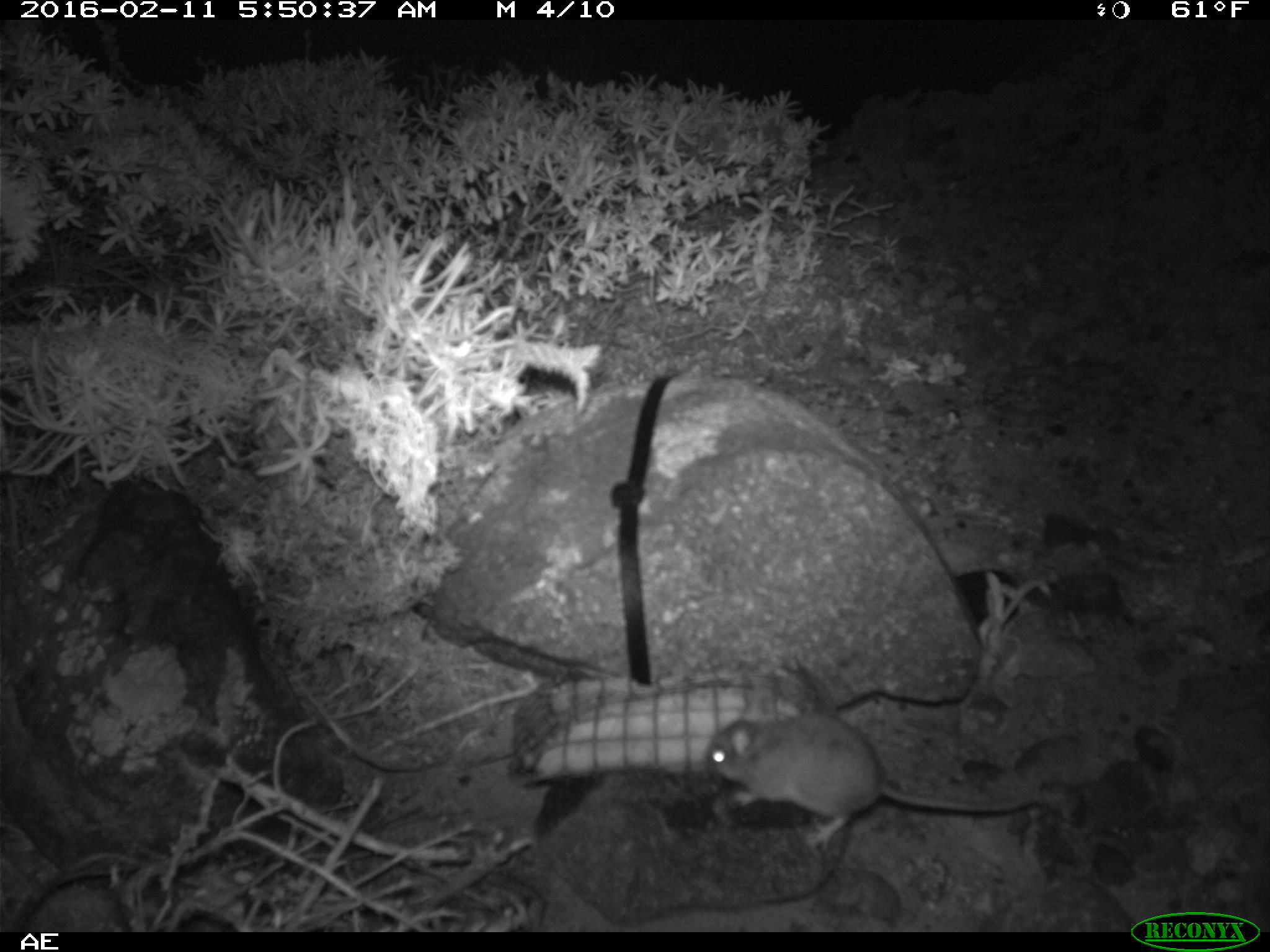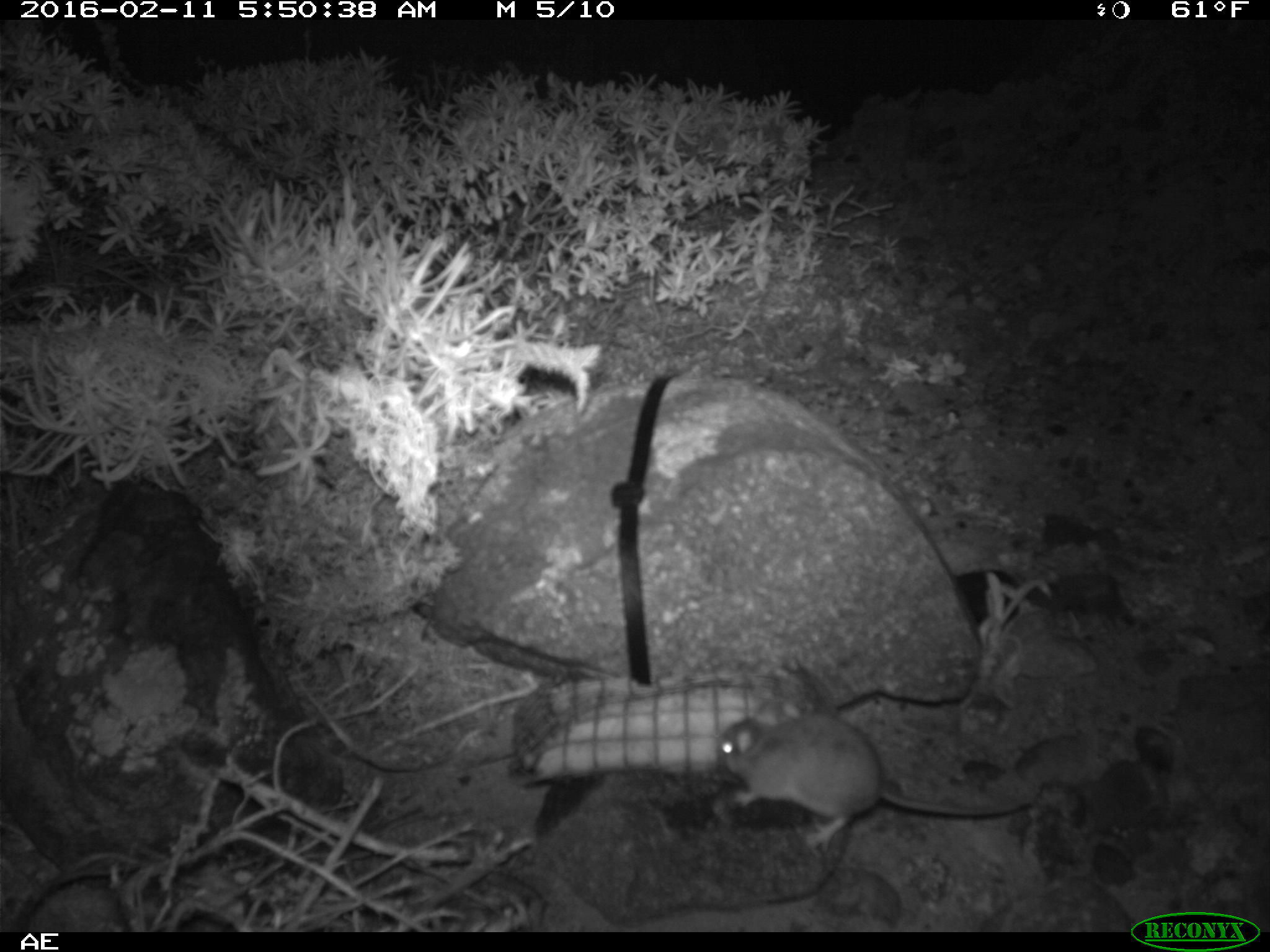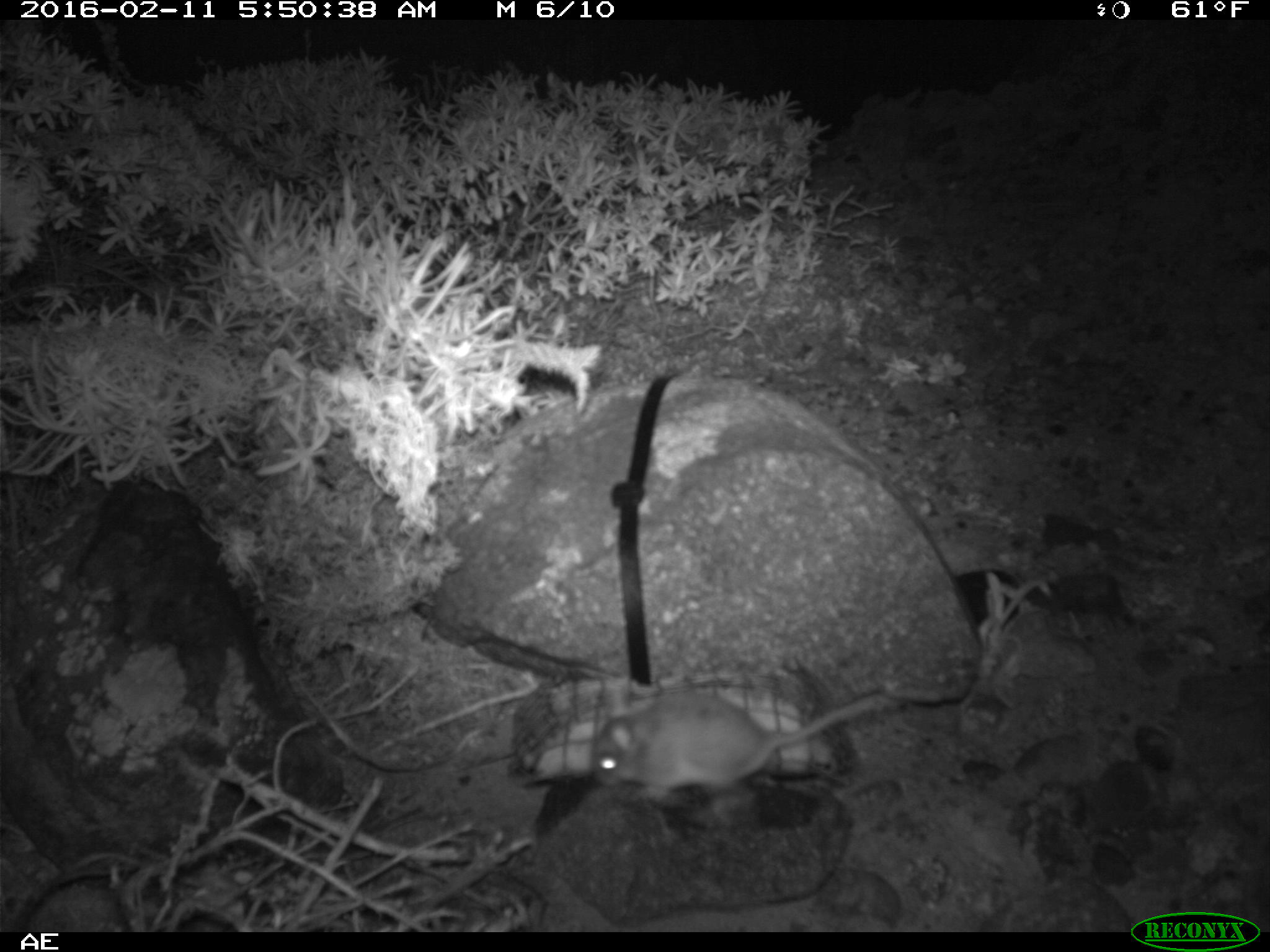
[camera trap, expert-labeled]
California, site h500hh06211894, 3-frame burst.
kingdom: Animalia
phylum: Chordata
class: Mammalia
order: Rodentia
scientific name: Rodentia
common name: rodent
Rodent (Rodentia).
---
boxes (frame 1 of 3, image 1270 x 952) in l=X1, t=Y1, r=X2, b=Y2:
rodent: l=708, t=701, r=1042, b=848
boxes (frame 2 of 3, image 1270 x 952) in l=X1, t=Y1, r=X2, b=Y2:
rodent: l=716, t=710, r=1034, b=855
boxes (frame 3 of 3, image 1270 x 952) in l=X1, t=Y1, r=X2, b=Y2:
rodent: l=590, t=693, r=895, b=809